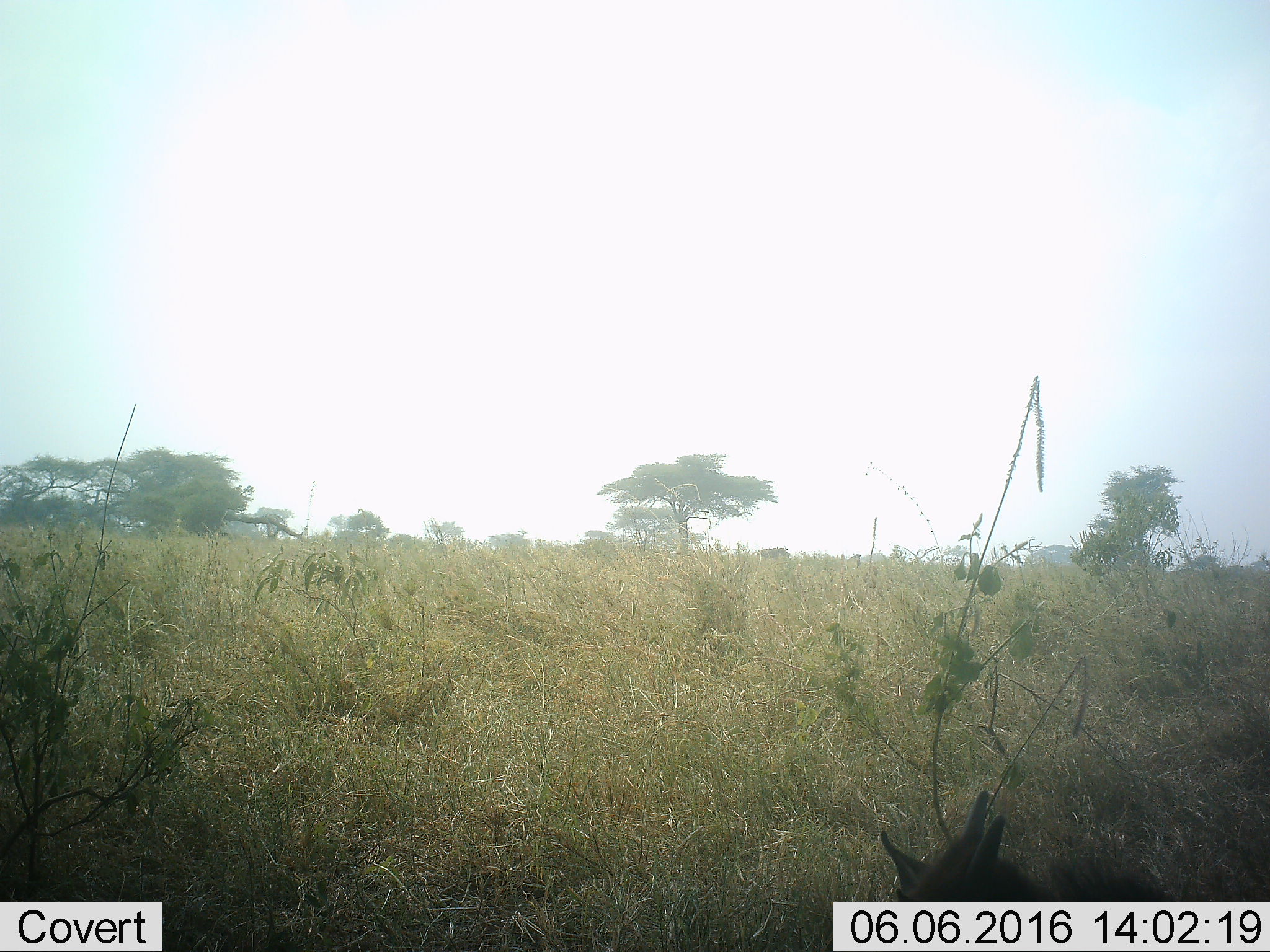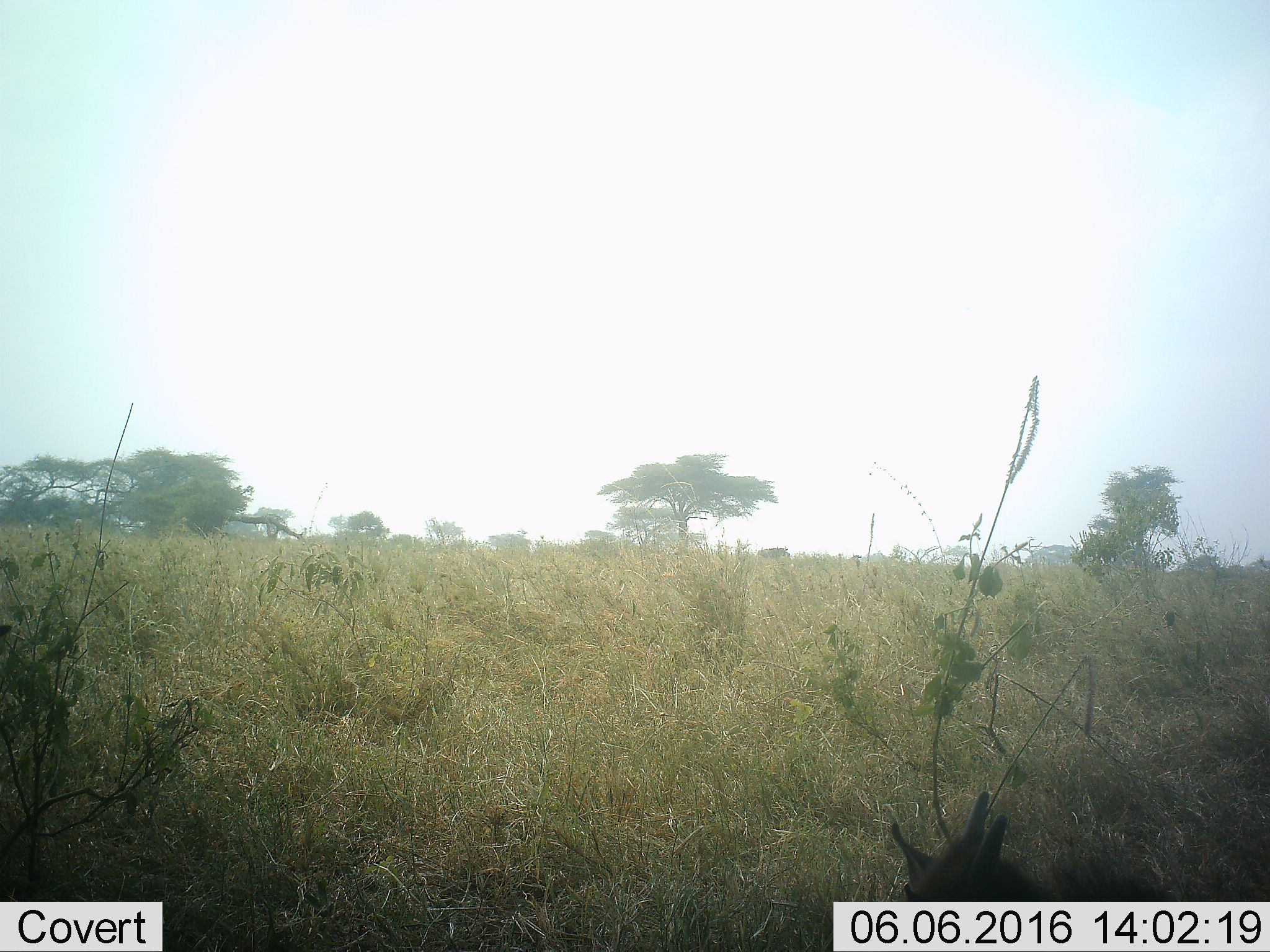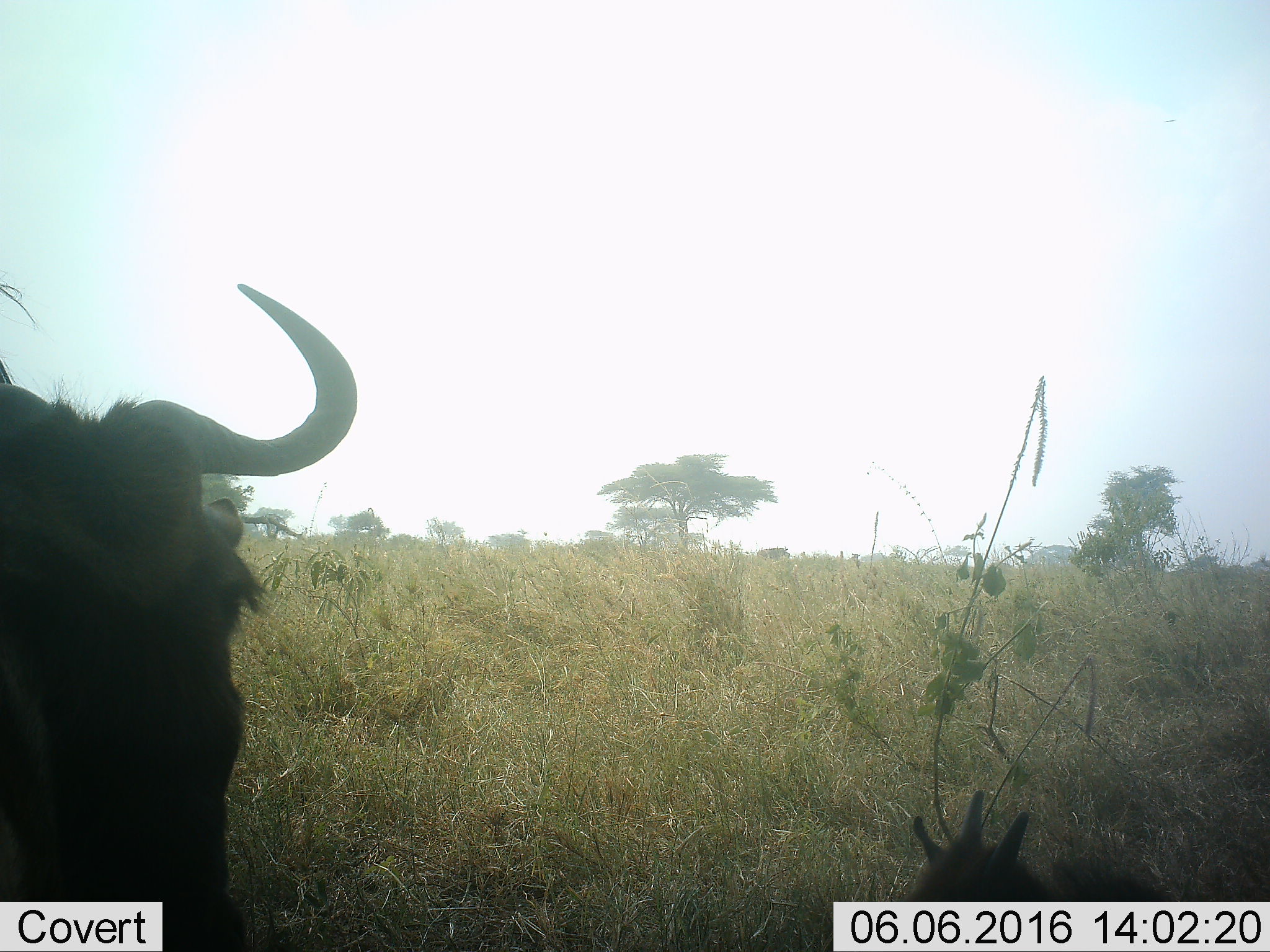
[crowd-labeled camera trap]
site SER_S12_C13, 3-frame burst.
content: unidentified animal